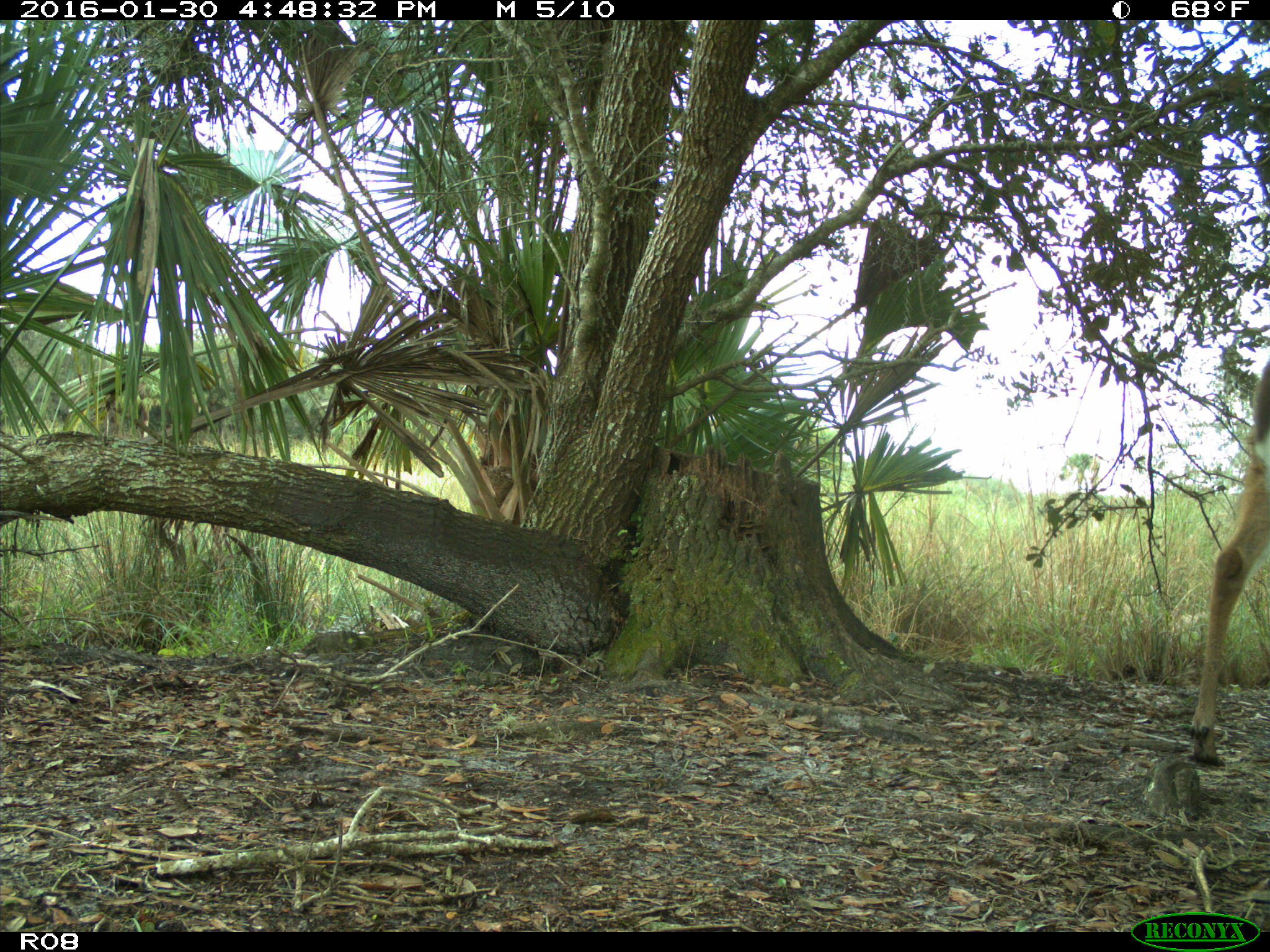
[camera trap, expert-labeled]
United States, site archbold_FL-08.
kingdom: Animalia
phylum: Chordata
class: Mammalia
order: Artiodactyla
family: Cervidae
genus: Odocoileus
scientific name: Odocoileus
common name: deer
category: unidentified deer